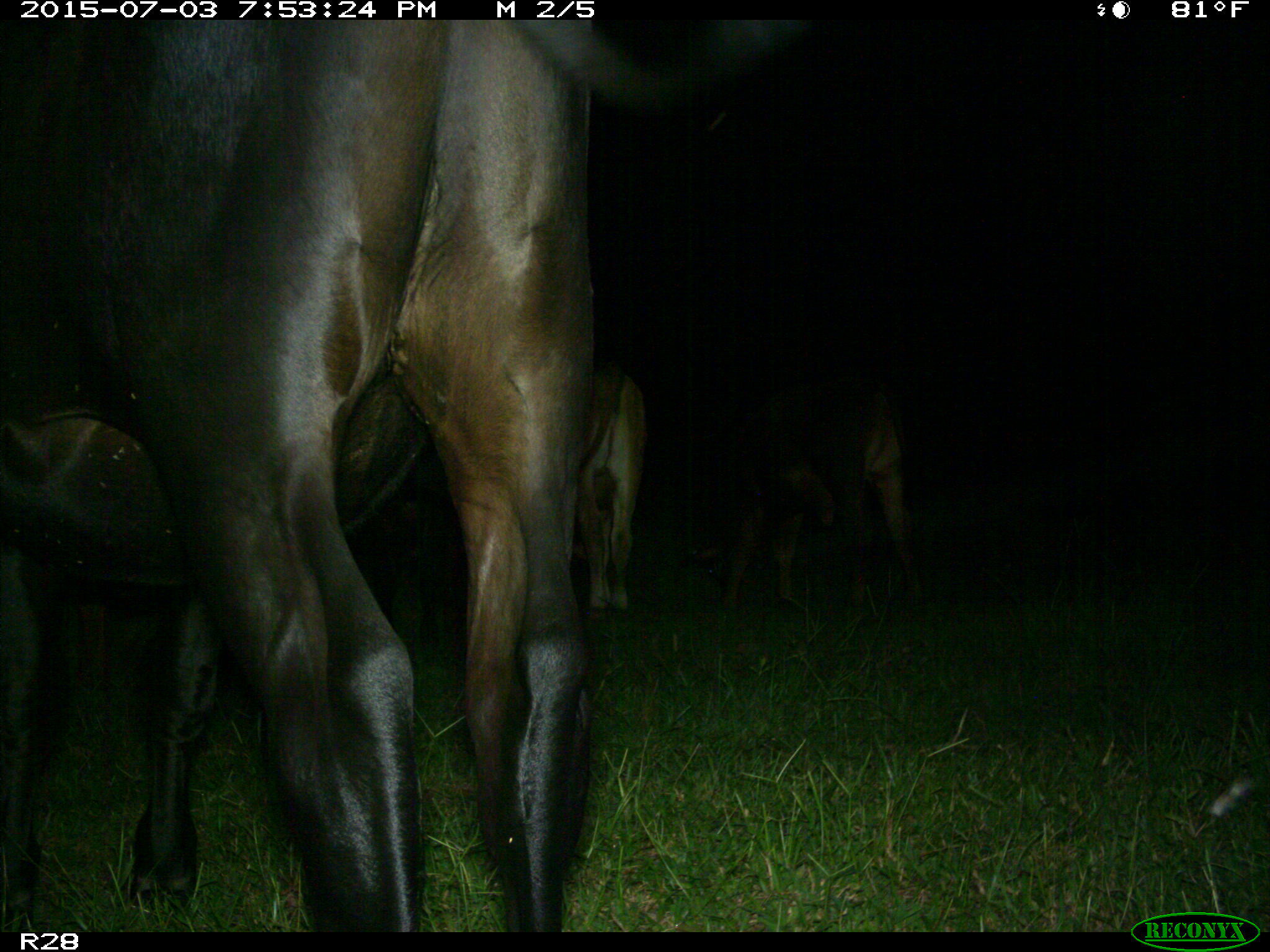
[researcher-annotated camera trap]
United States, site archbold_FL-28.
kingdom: Animalia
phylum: Chordata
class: Mammalia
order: Artiodactyla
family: Bovidae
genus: Bos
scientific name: Bos taurus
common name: domestic cow